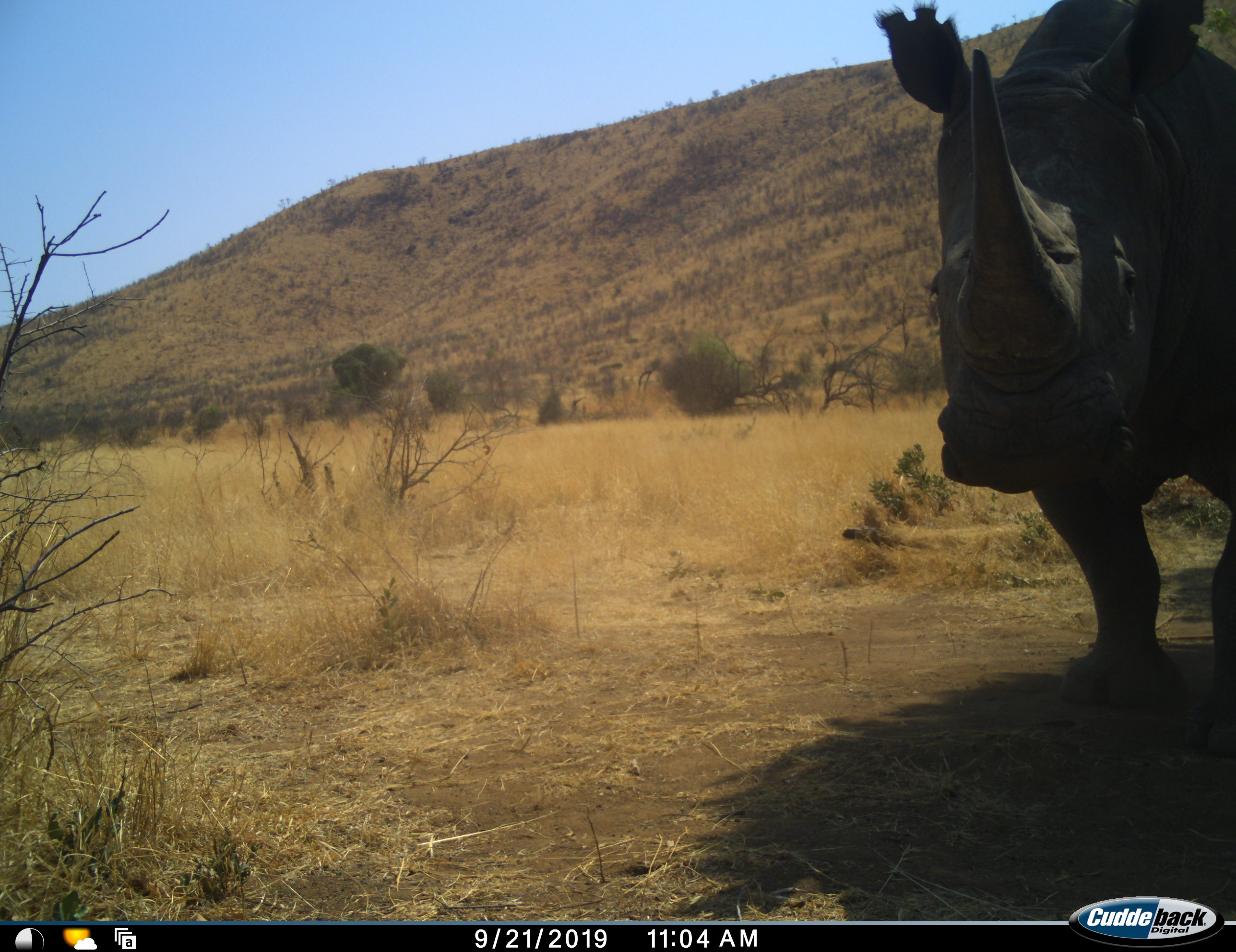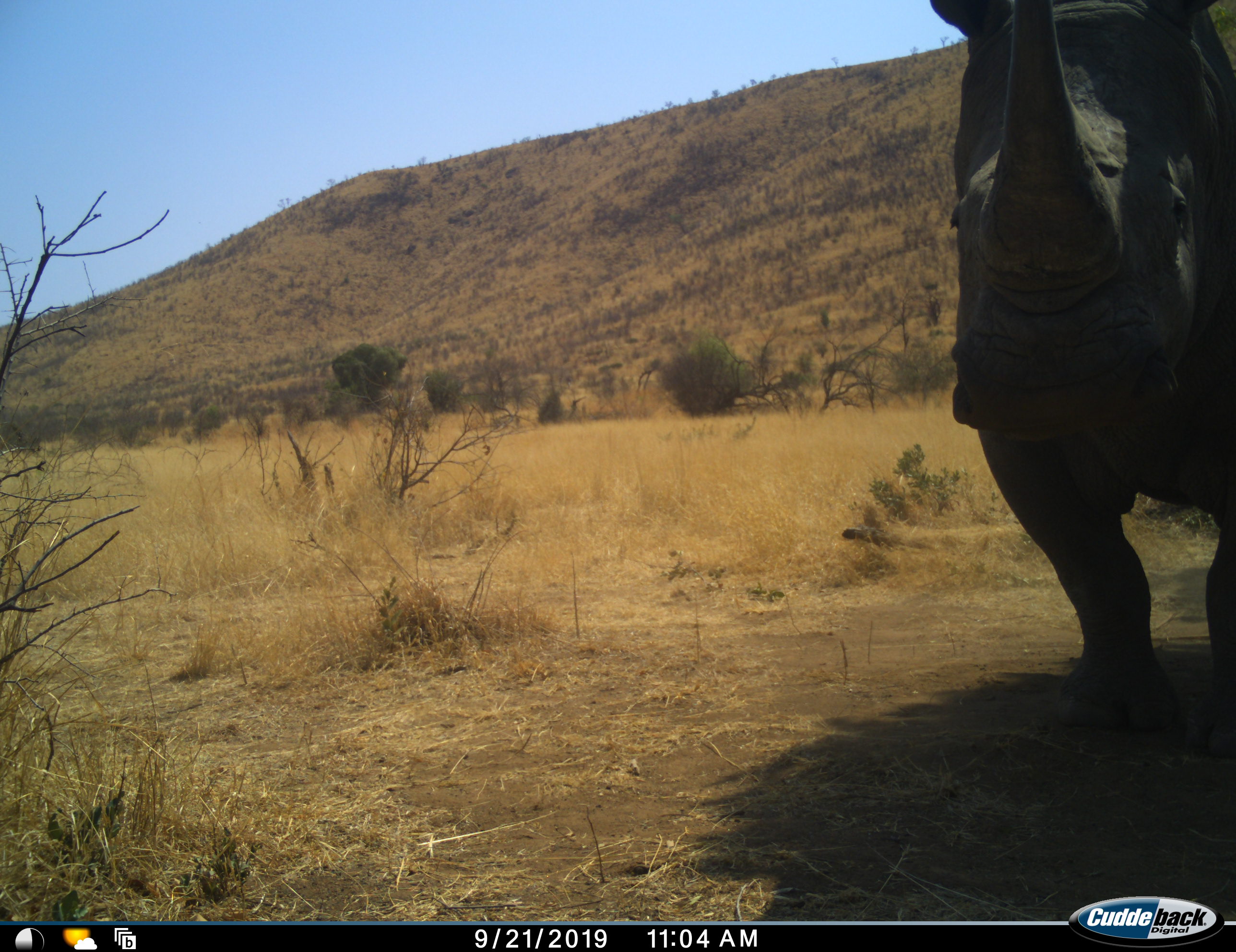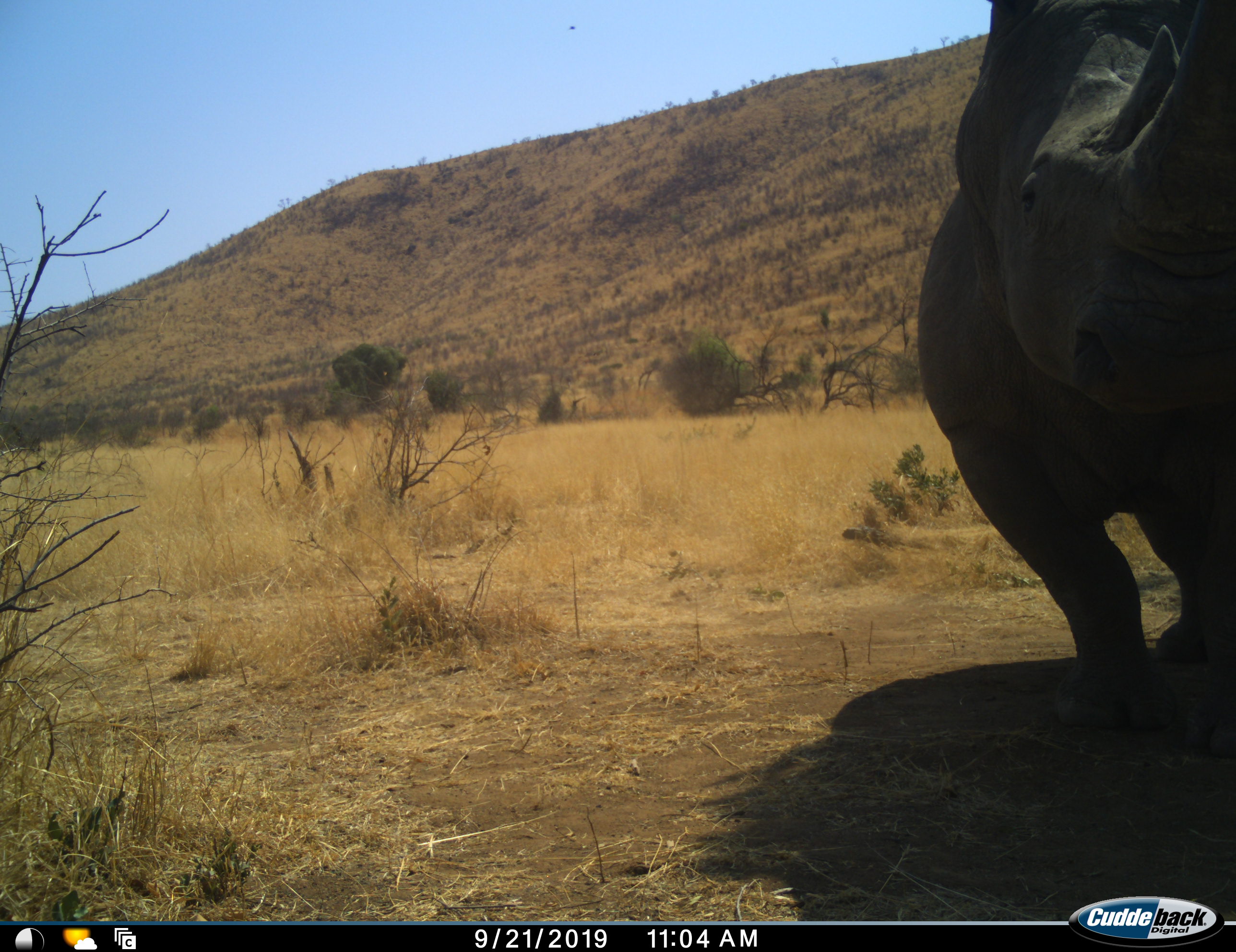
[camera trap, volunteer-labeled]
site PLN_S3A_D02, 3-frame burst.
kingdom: Animalia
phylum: Chordata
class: Mammalia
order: Perissodactyla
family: Rhinocerotidae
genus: Ceratotherium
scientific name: Ceratotherium simum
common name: white rhinoceros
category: rhinoceroswhite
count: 1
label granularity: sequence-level